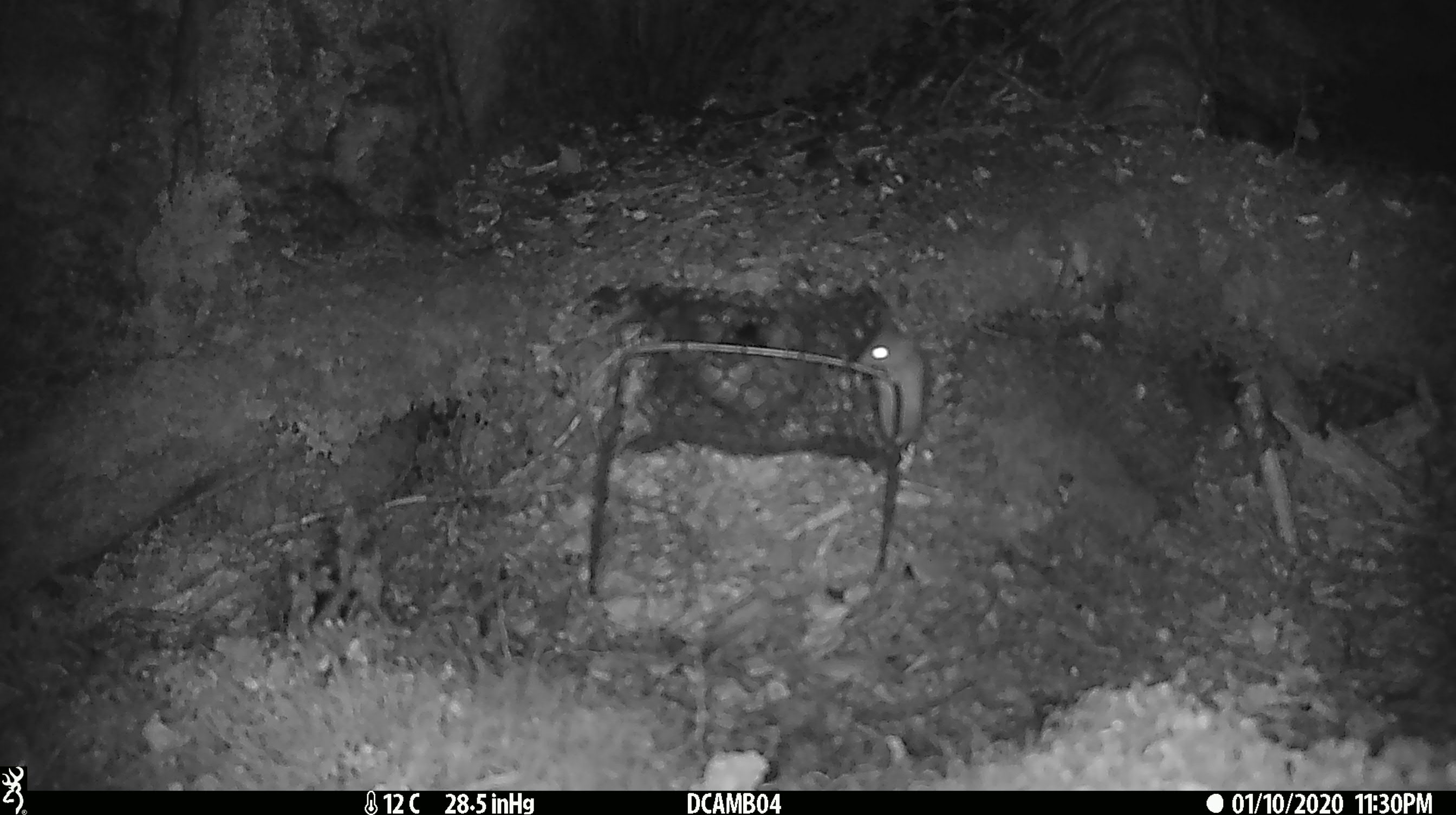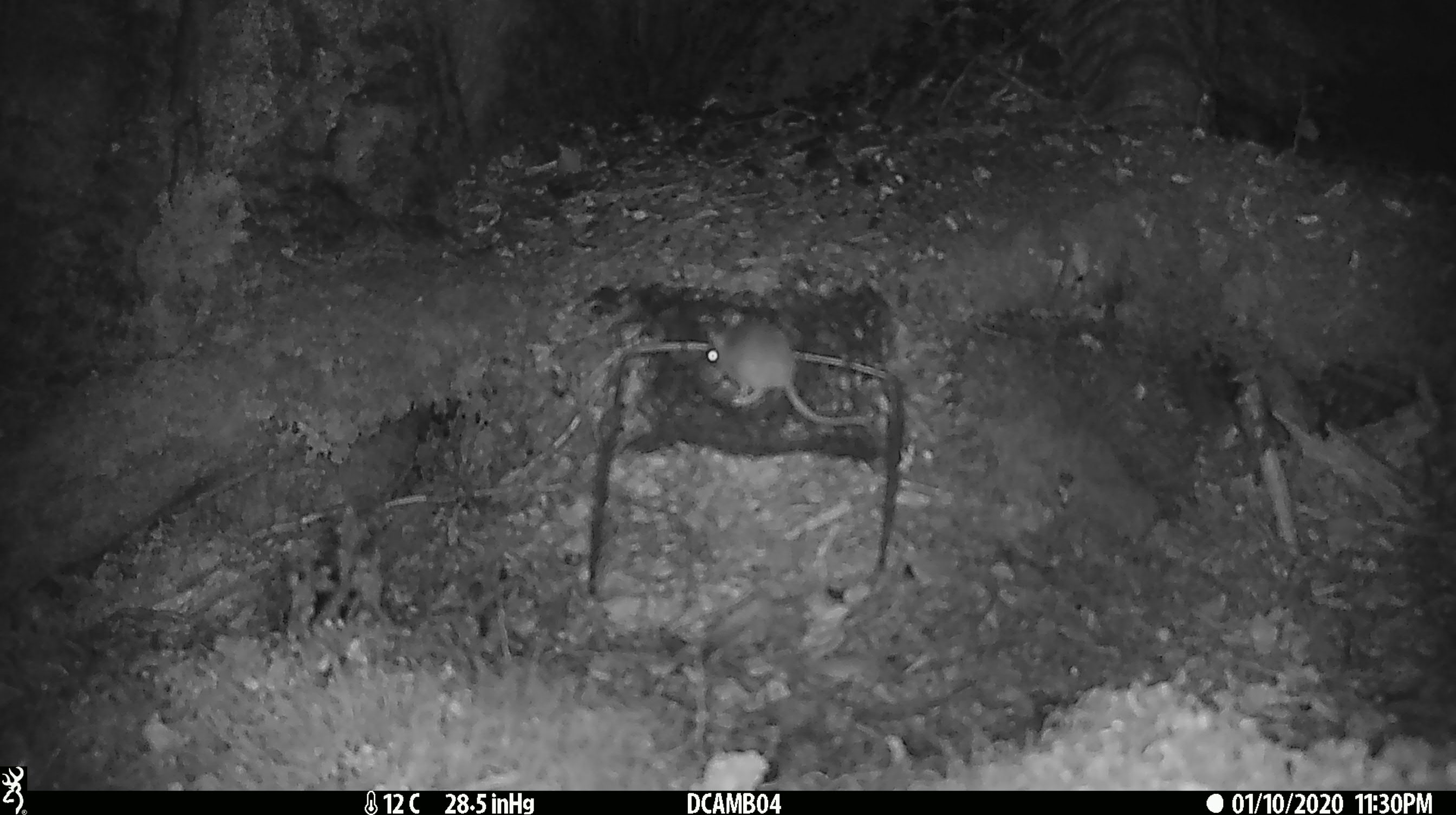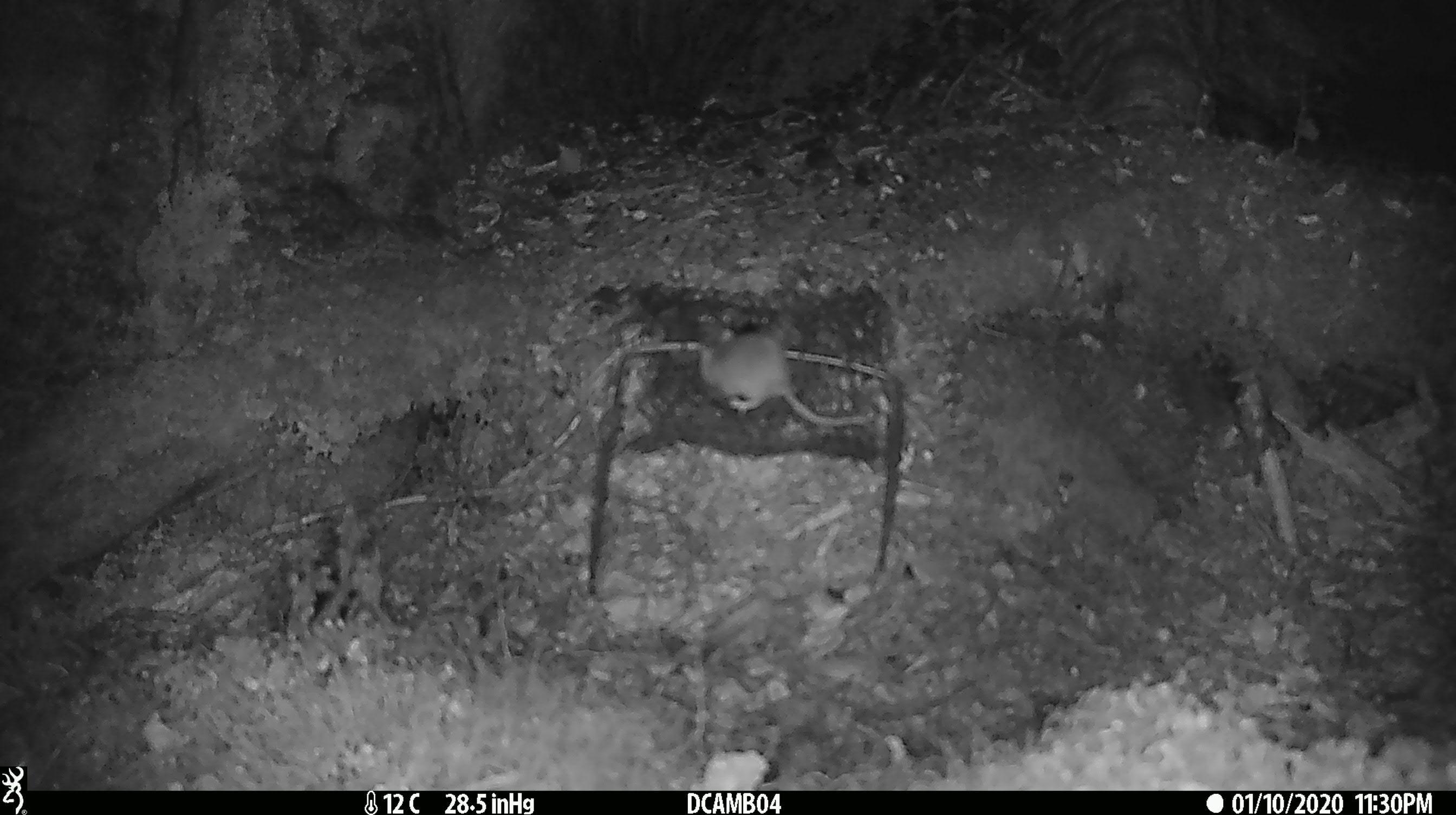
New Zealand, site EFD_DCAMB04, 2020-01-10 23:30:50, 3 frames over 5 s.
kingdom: Animalia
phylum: Chordata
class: Mammalia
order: Rodentia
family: Muridae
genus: Mus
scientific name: Mus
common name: mouse